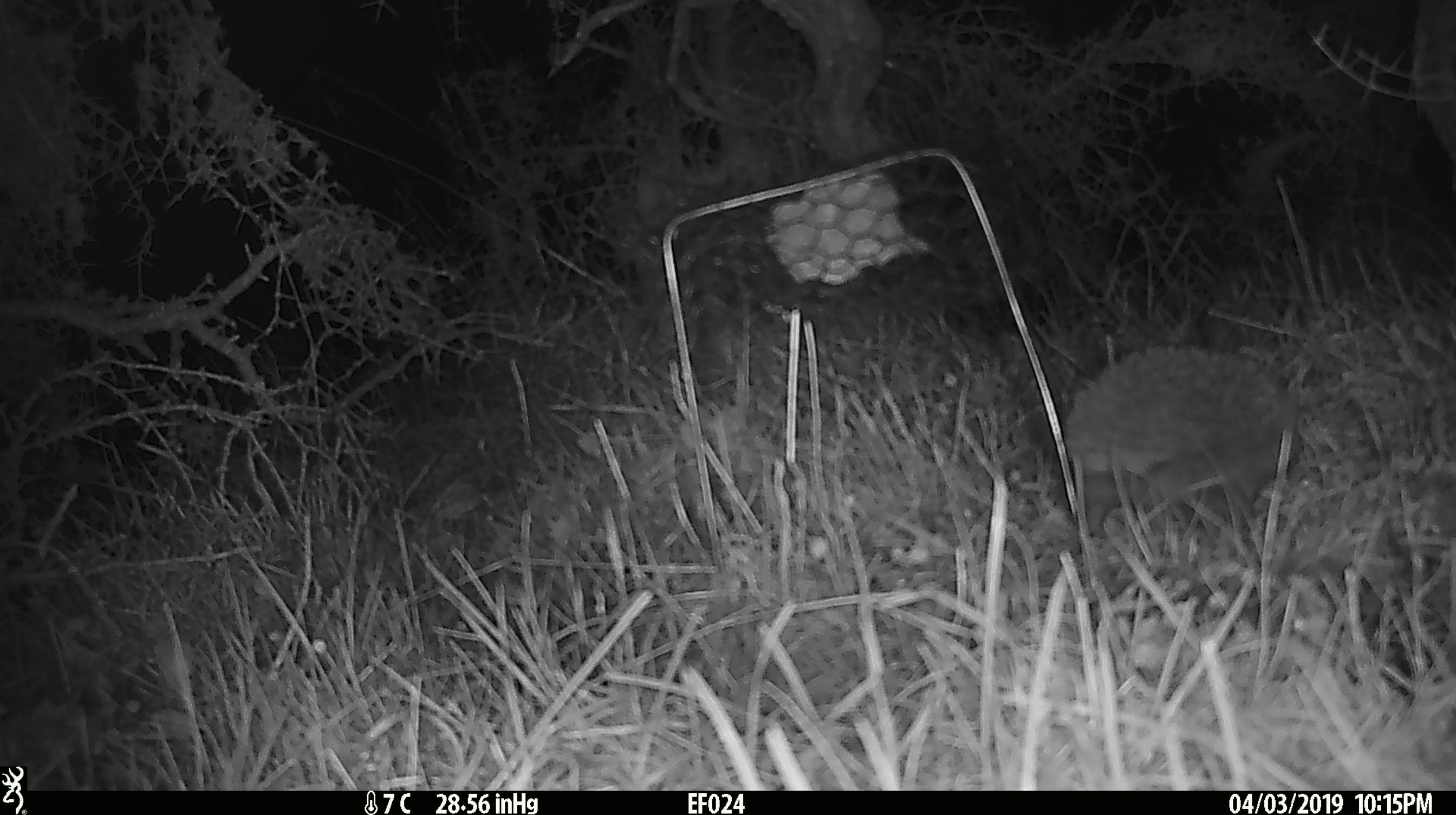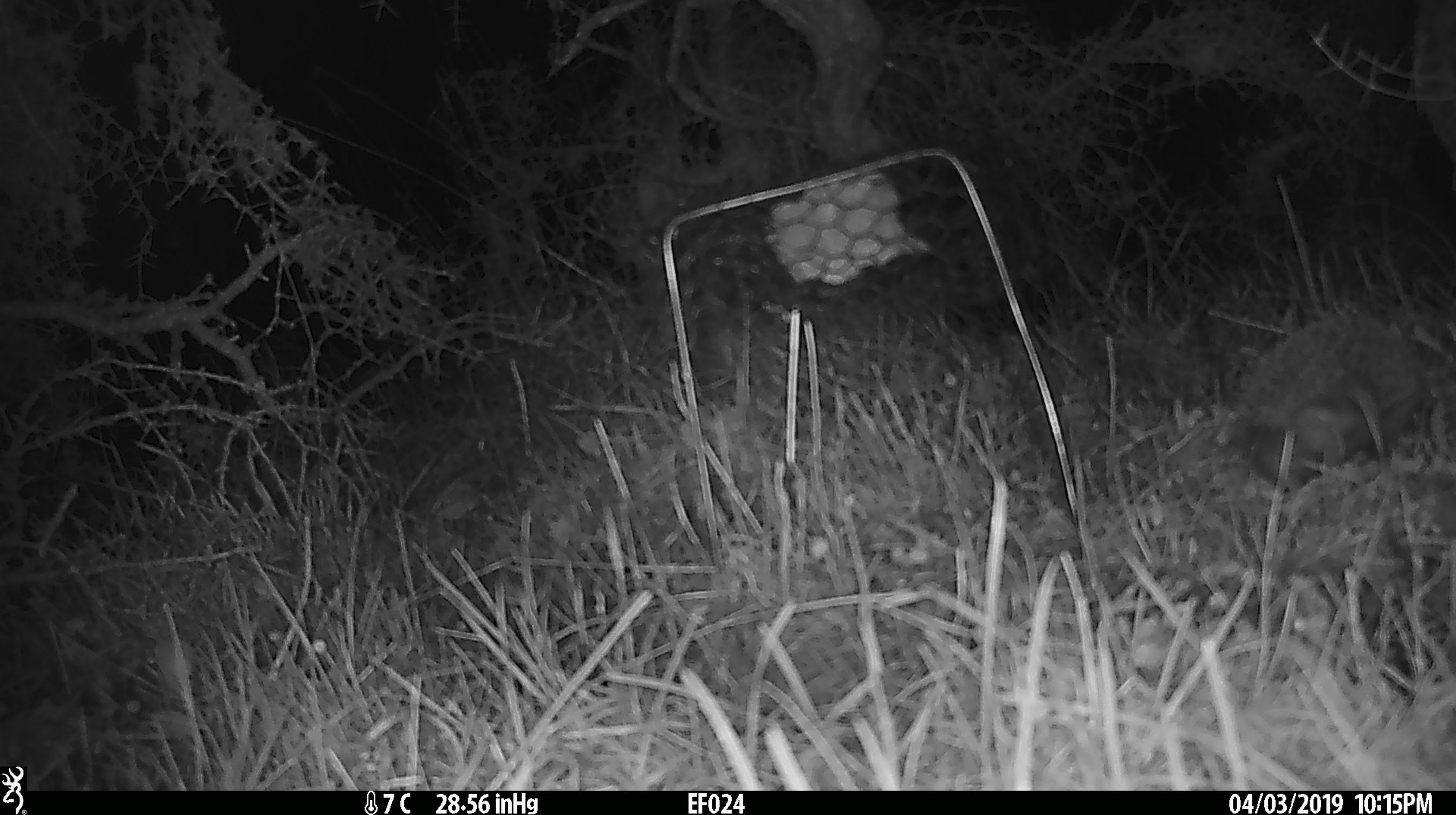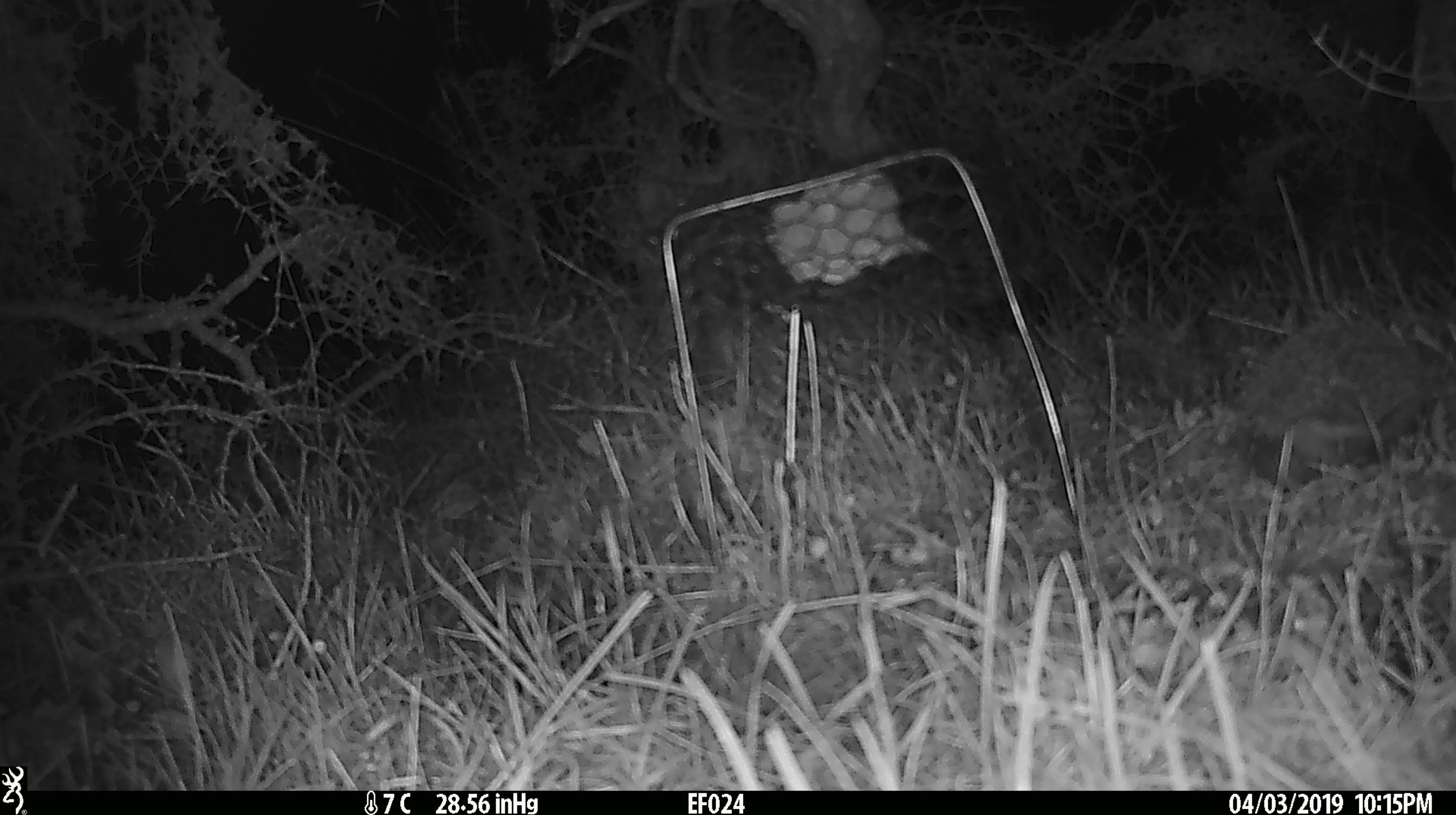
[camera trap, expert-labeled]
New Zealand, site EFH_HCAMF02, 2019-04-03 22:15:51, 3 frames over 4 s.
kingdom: Animalia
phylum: Chordata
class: Mammalia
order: Eulipotyphla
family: Erinaceidae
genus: Erinaceus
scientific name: Erinaceus europaeus europaeus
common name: european hedgehog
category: hedgehog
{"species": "hedgehog (european hedgehog) (Erinaceus europaeus europaeus)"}